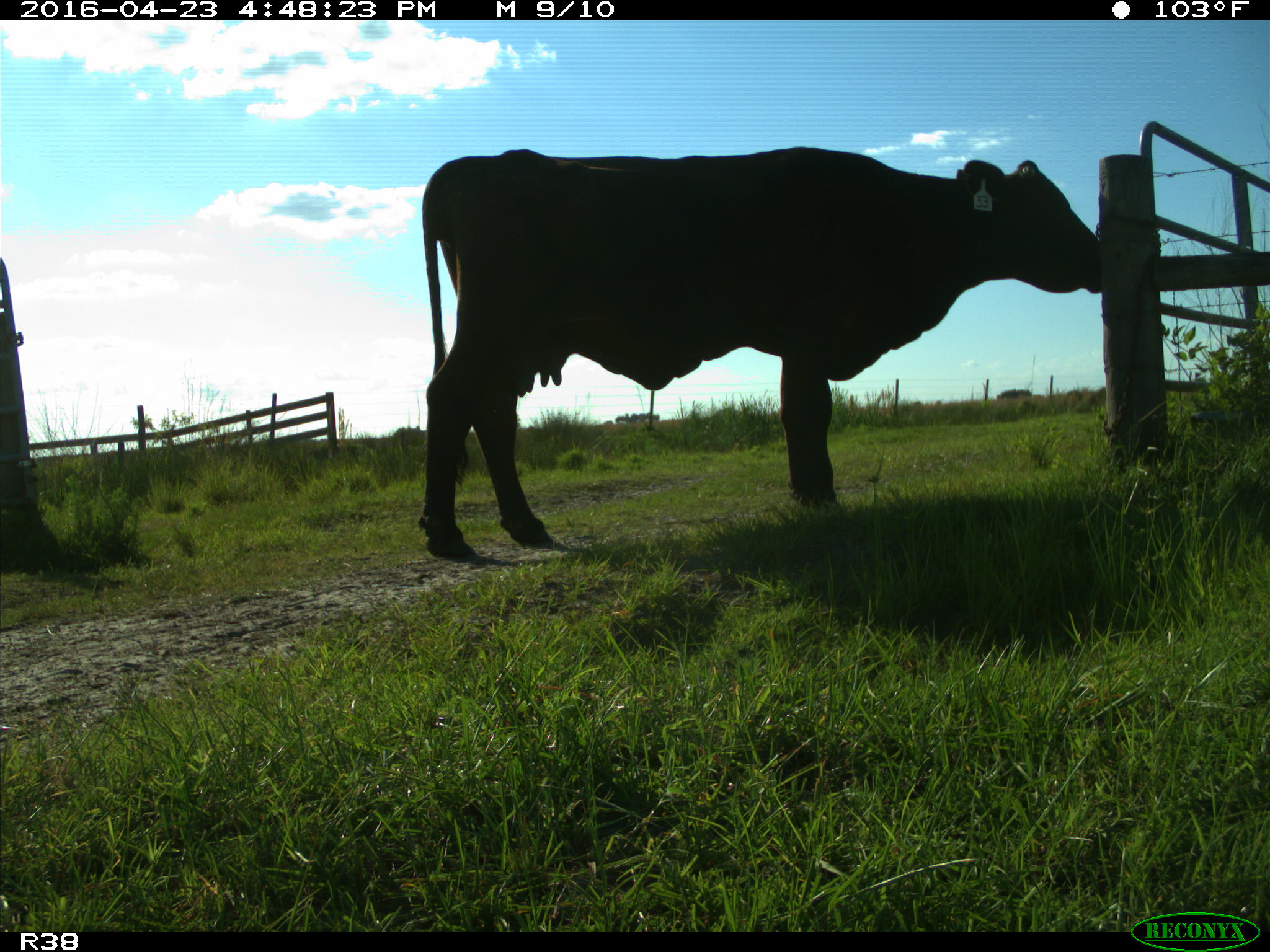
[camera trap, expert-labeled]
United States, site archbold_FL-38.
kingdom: Animalia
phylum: Chordata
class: Mammalia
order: Artiodactyla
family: Bovidae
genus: Bos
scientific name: Bos taurus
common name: domestic cow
Bos taurus (domestic cow).